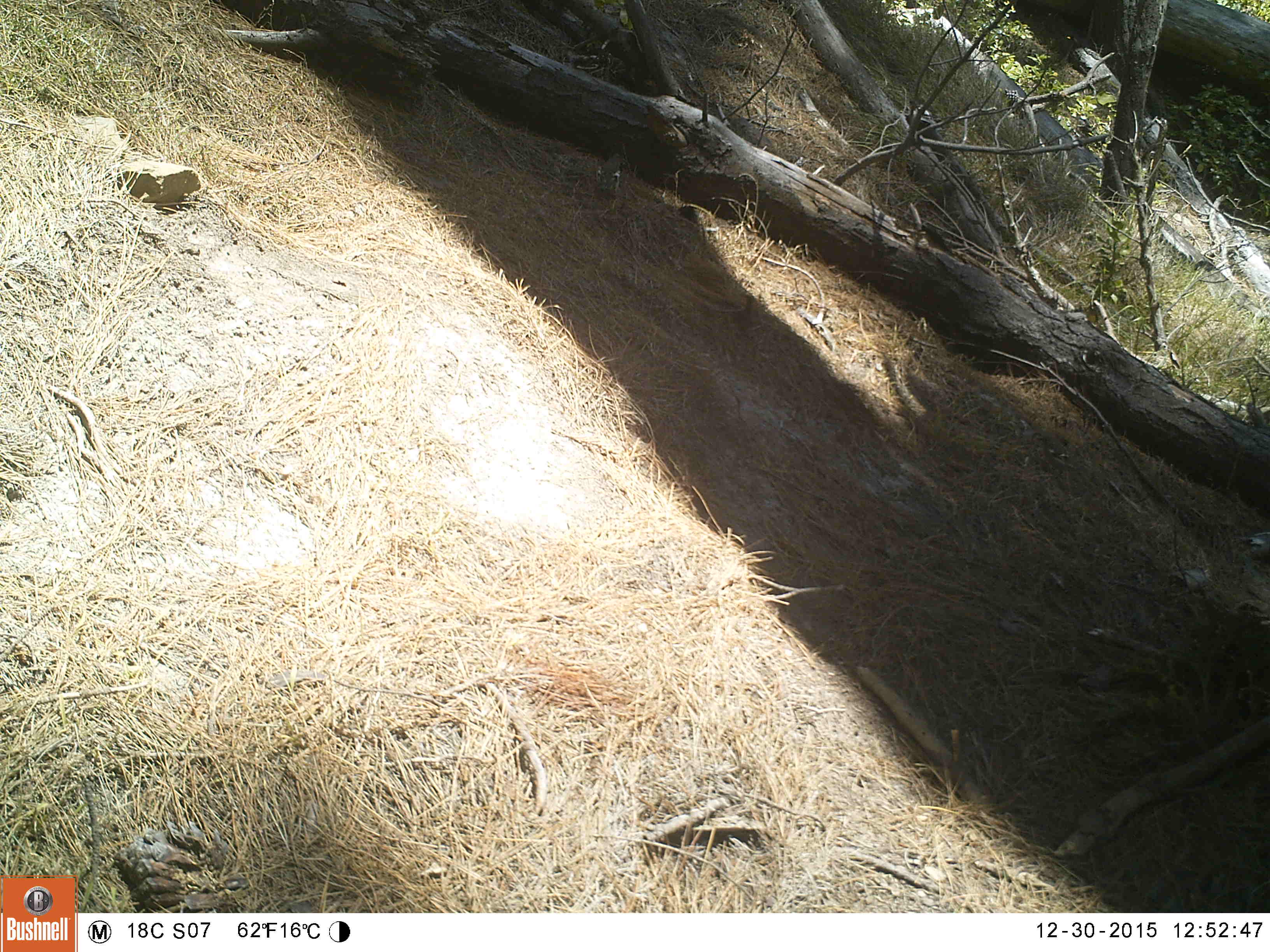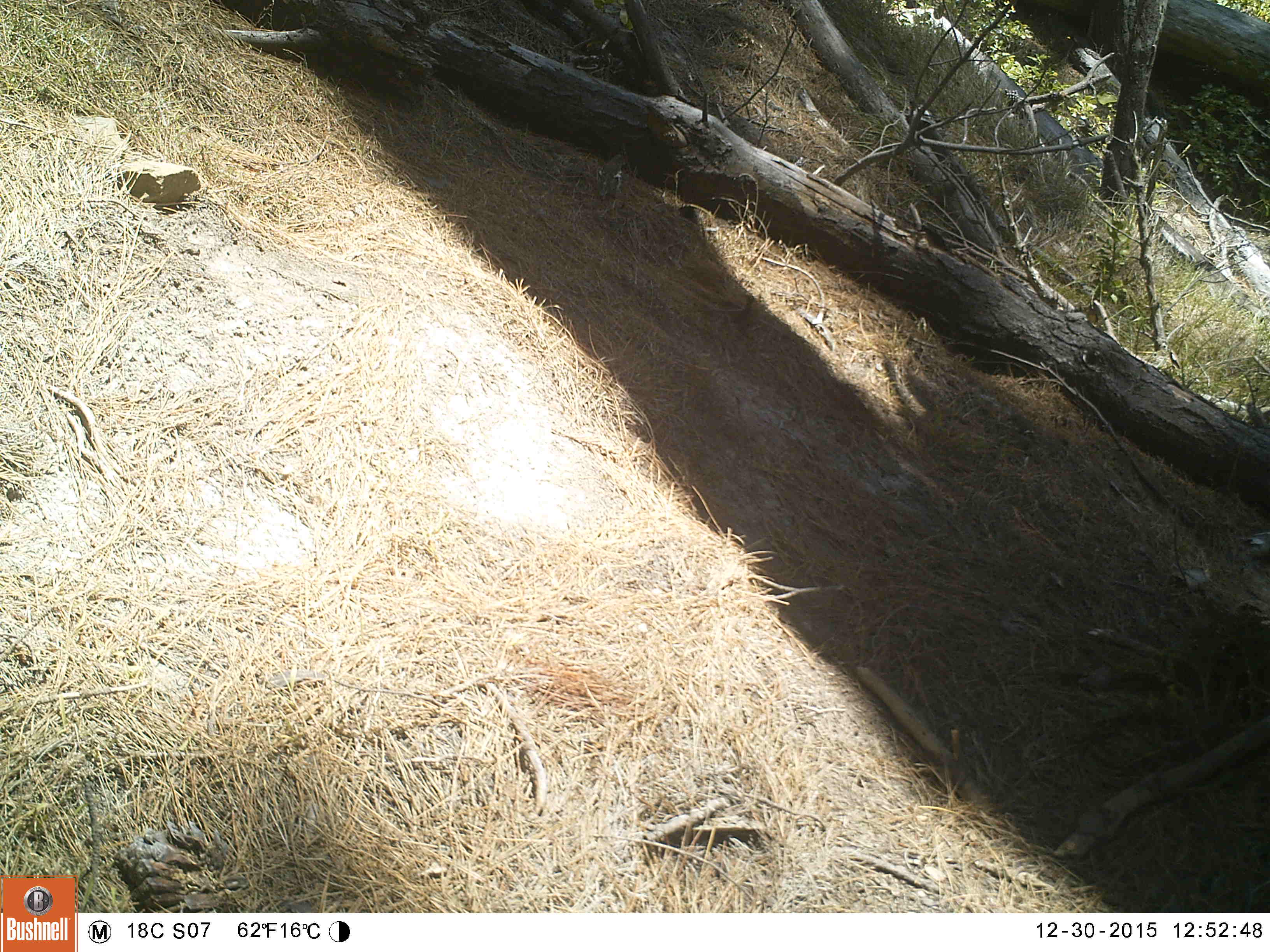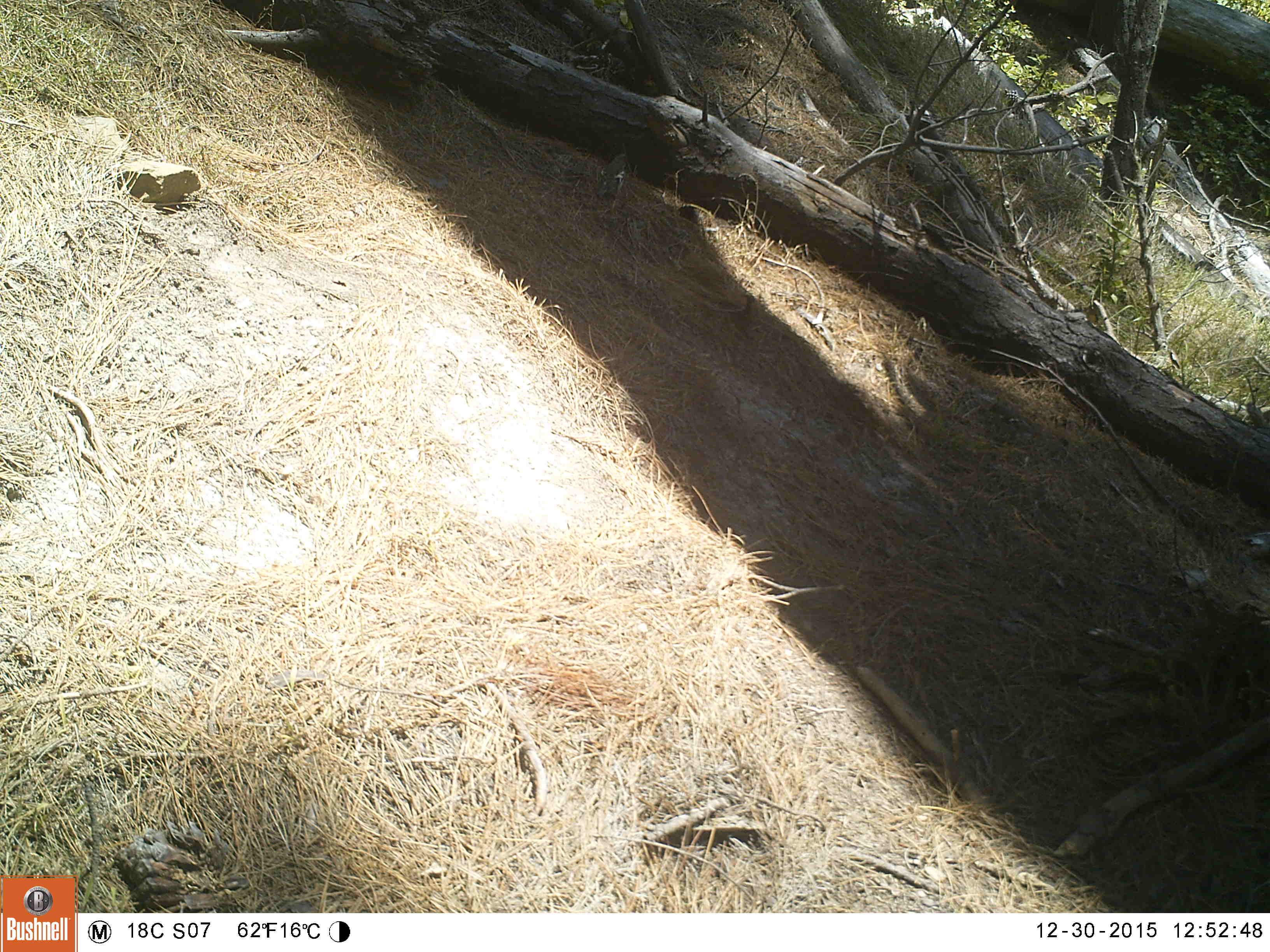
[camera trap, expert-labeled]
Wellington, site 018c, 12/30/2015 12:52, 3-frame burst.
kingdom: Animalia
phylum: Chordata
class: Aves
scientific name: Aves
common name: bird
Bird (Aves).